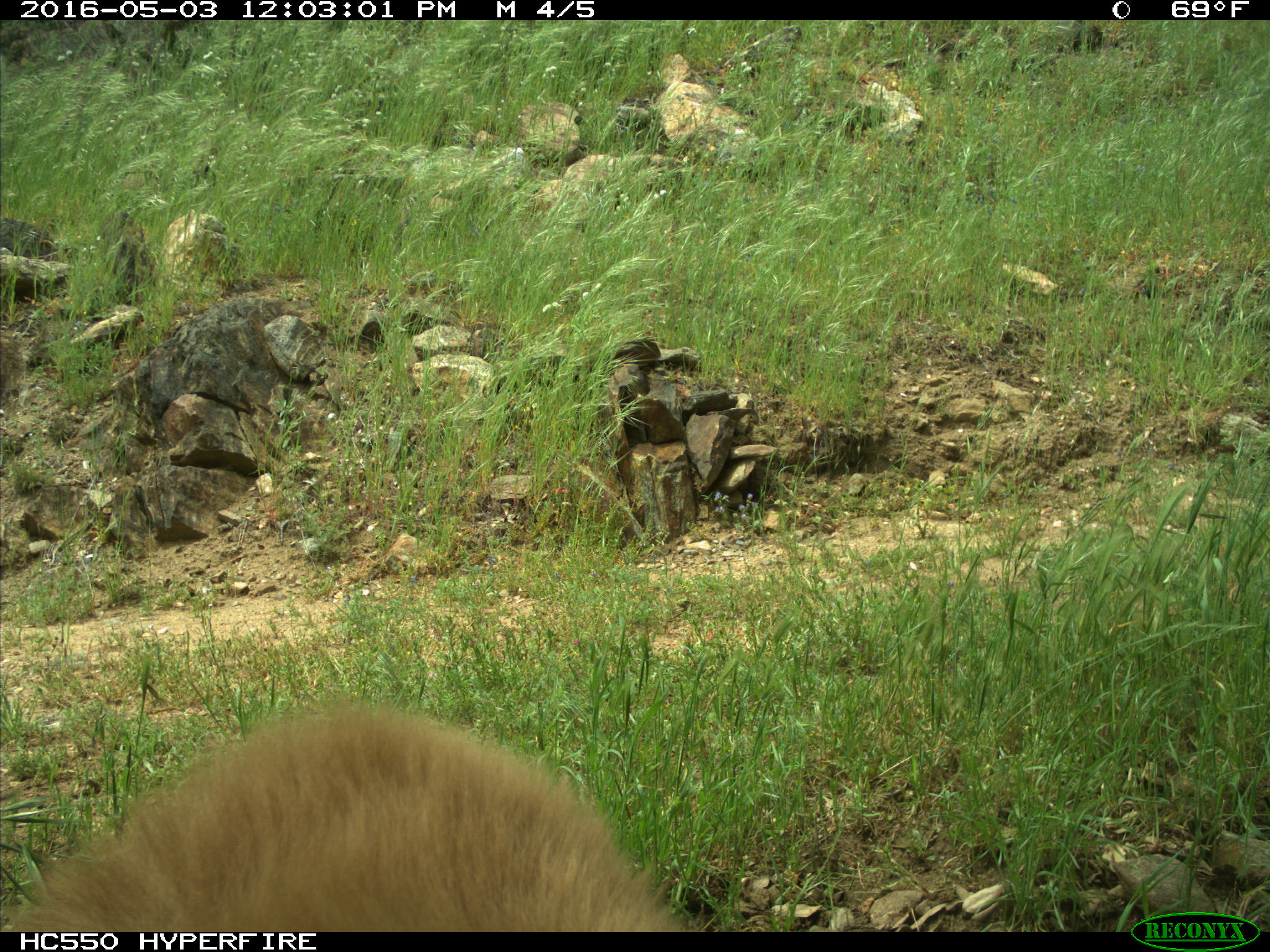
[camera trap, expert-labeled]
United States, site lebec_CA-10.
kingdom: Animalia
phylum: Chordata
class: Mammalia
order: Carnivora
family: Ursidae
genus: Ursus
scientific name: Ursus americanus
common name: american black bear